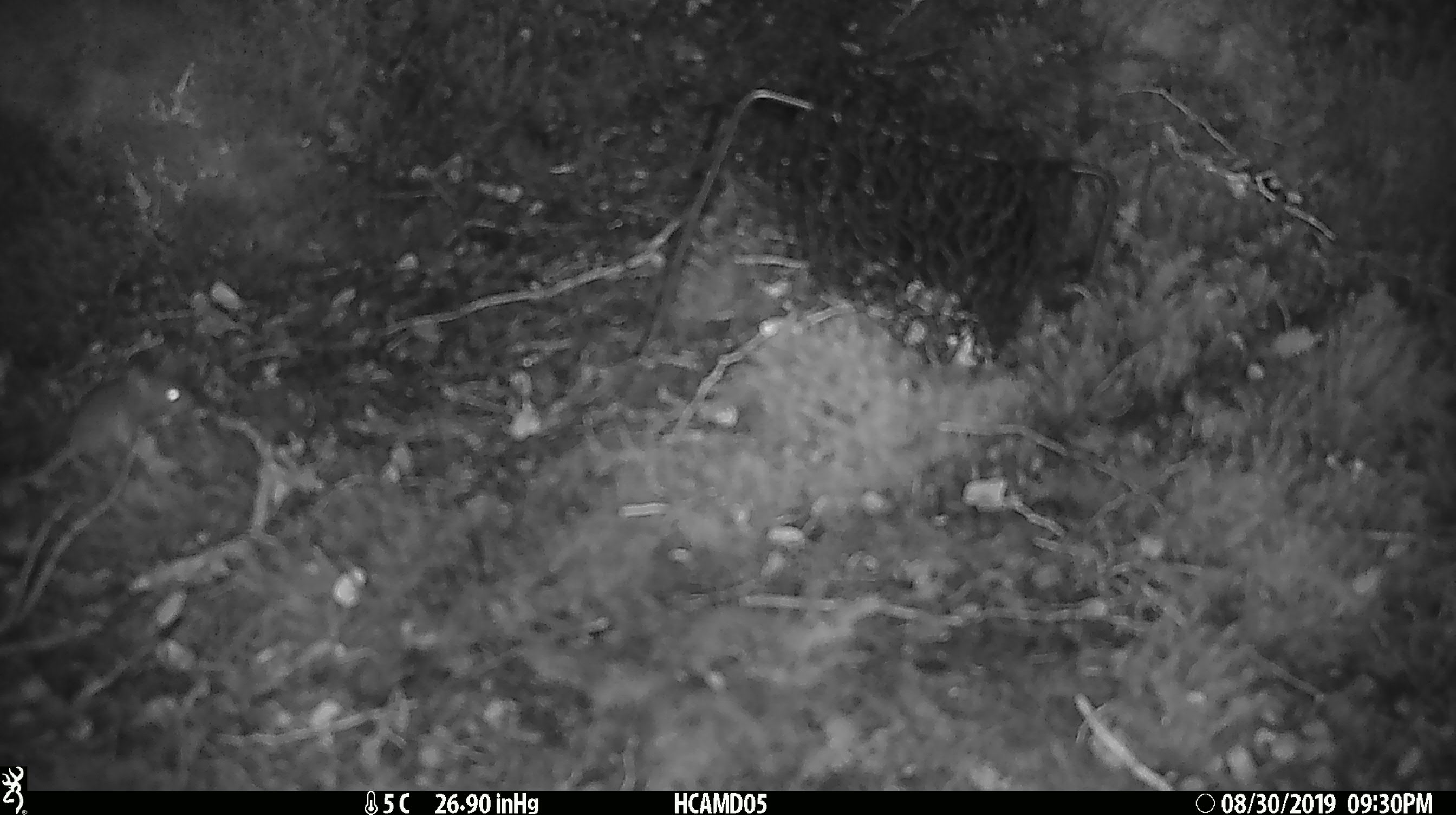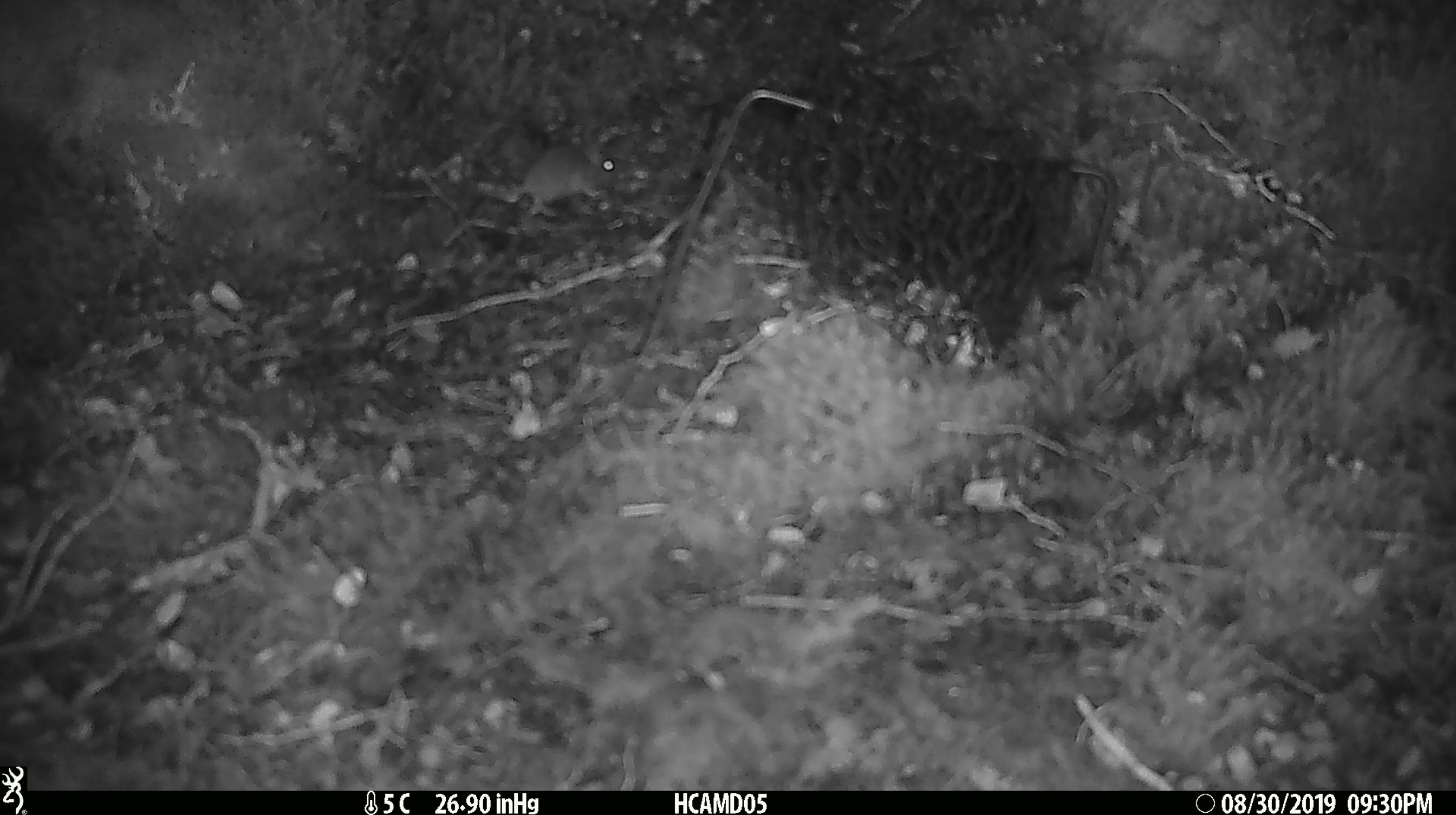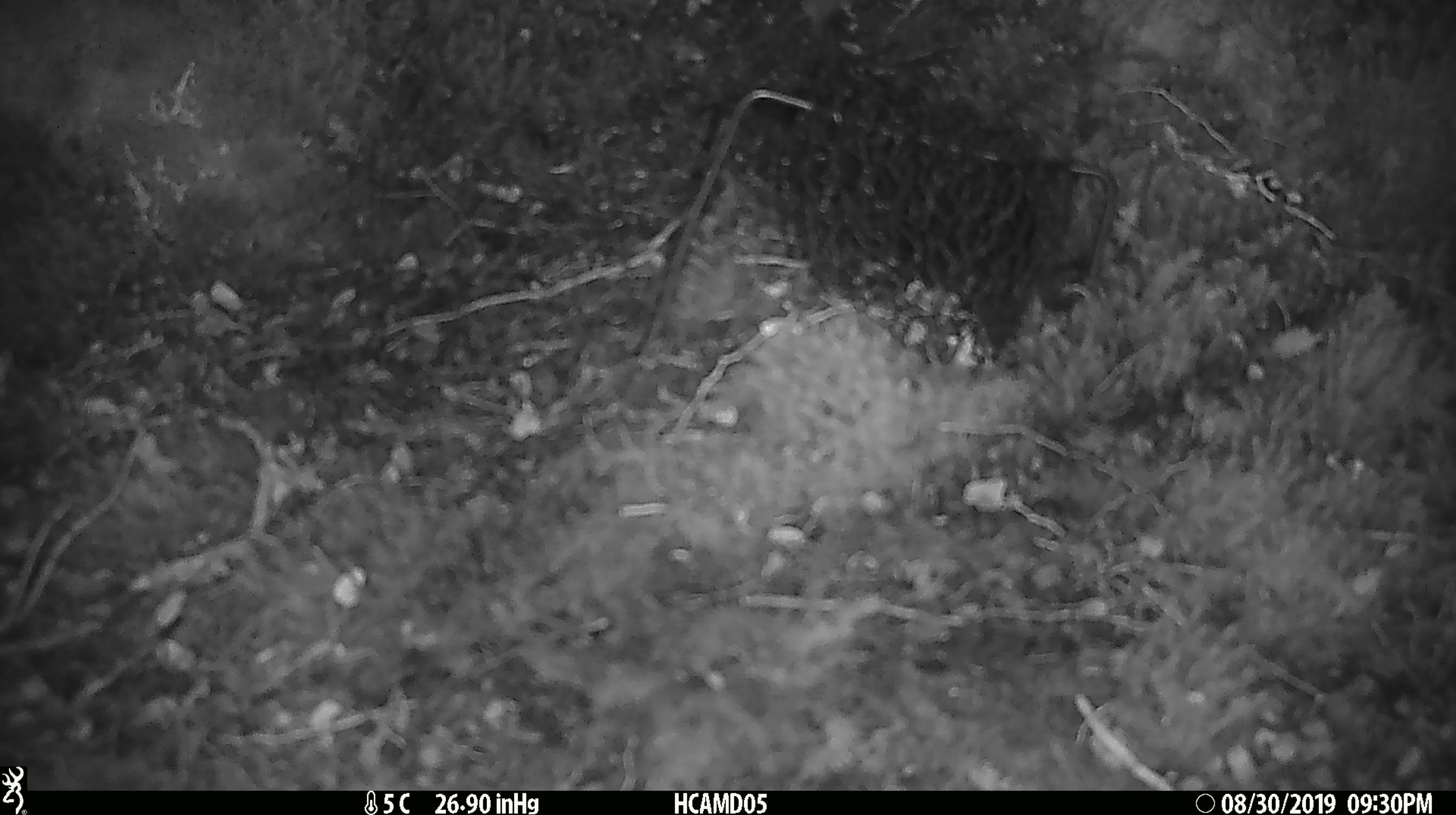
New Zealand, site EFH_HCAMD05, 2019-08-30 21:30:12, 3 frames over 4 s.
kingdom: Animalia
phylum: Chordata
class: Mammalia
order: Rodentia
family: Muridae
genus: Mus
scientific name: Mus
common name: mouse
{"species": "mouse (Mus)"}